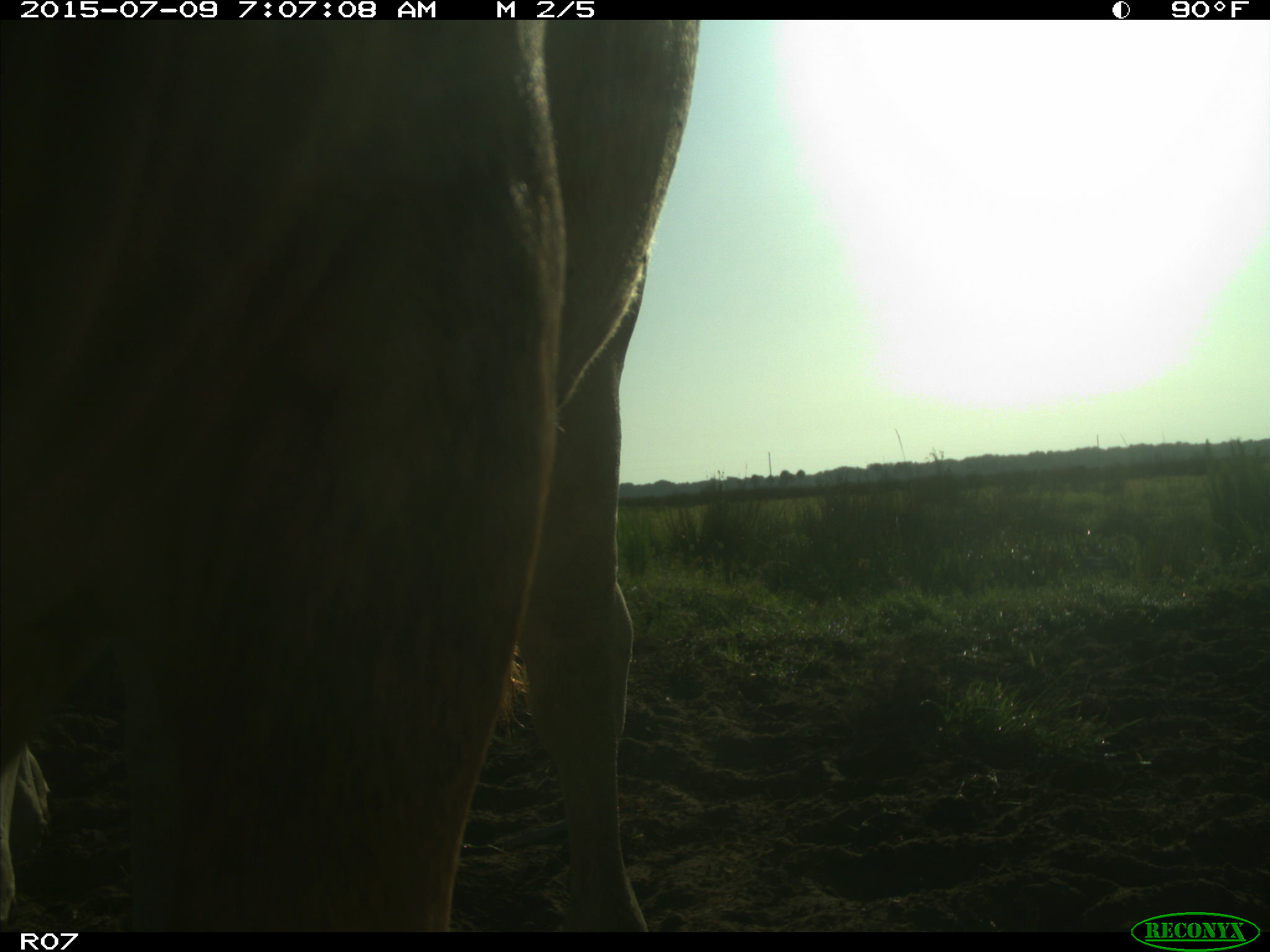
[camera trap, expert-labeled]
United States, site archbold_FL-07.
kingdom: Animalia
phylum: Chordata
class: Mammalia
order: Artiodactyla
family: Bovidae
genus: Bos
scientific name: Bos taurus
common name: domestic cow